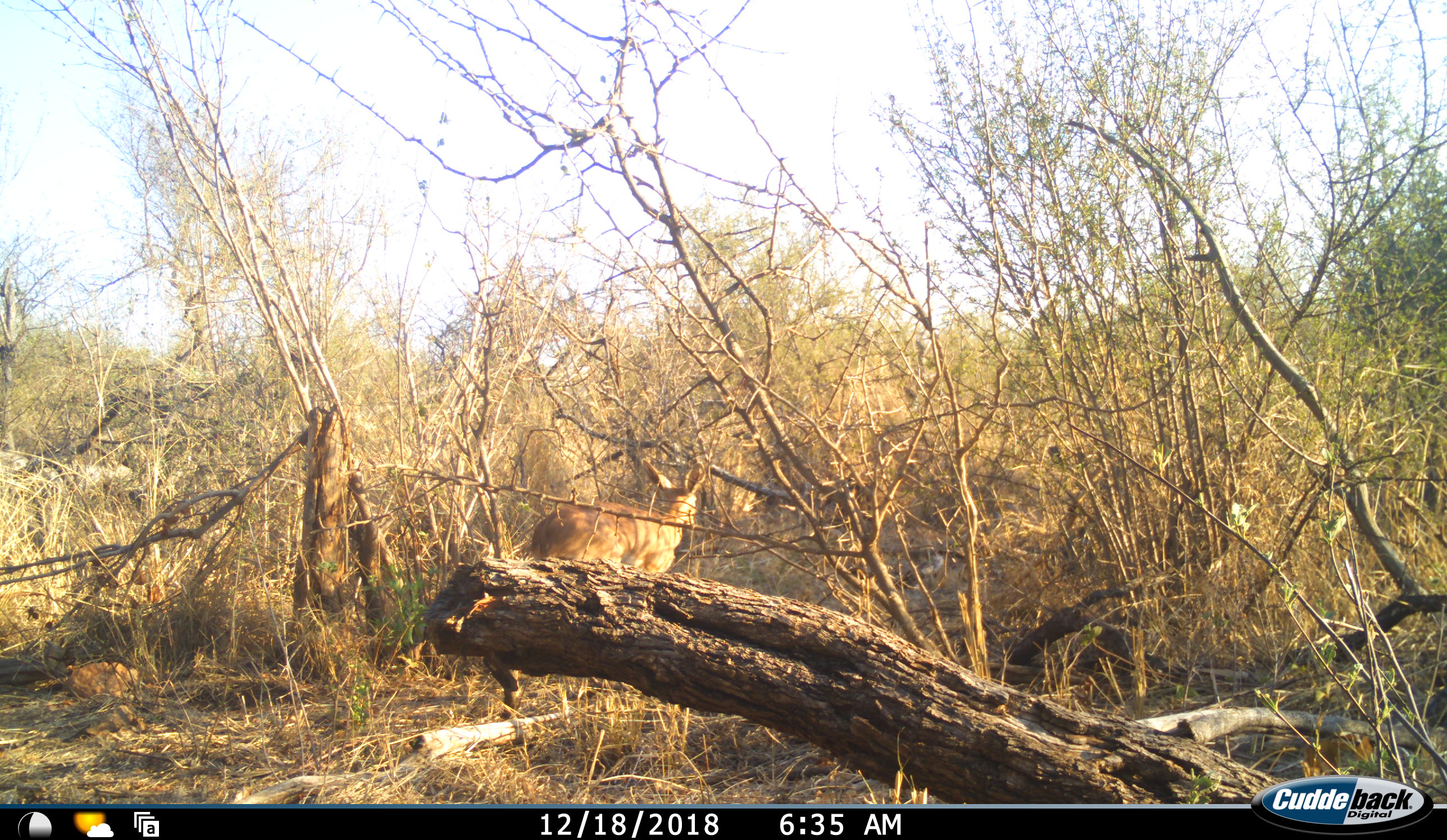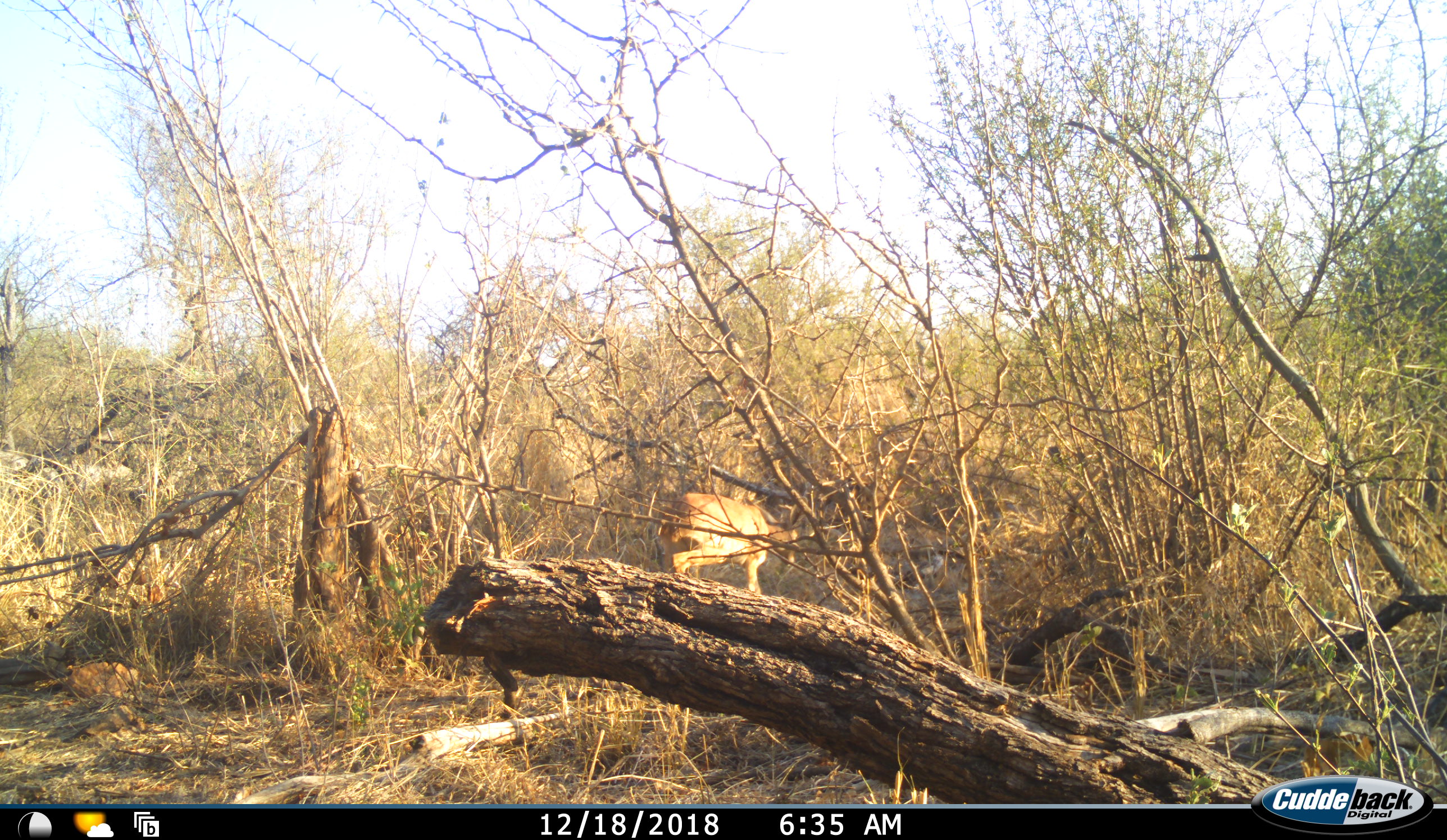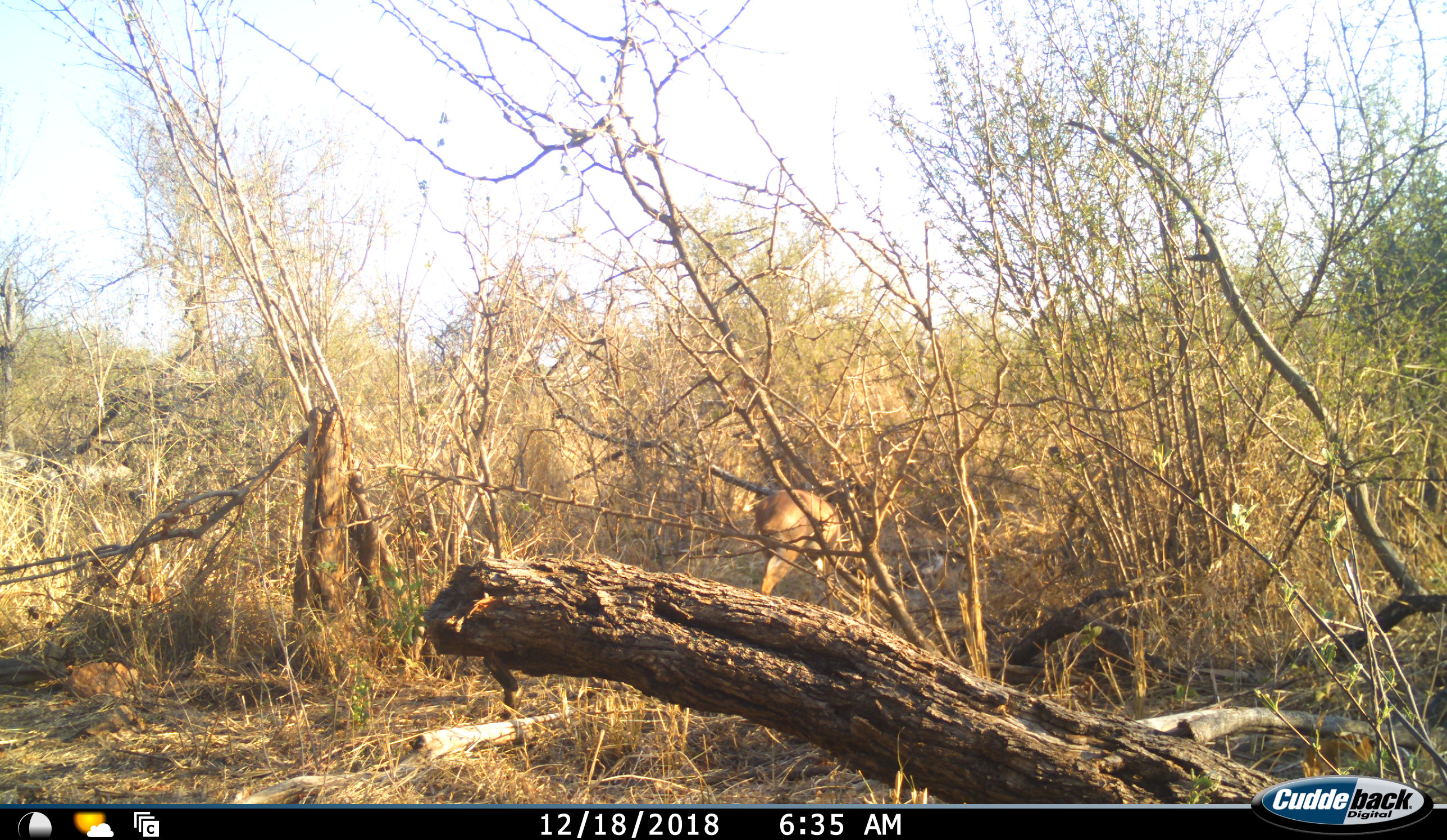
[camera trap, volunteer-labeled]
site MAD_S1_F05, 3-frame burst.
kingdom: Animalia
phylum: Chordata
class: Mammalia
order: Artiodactyla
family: Bovidae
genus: Raphicerus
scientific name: Raphicerus campestris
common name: steenbok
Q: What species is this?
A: Steenbok (Raphicerus campestris).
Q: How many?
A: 1.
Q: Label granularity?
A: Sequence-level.